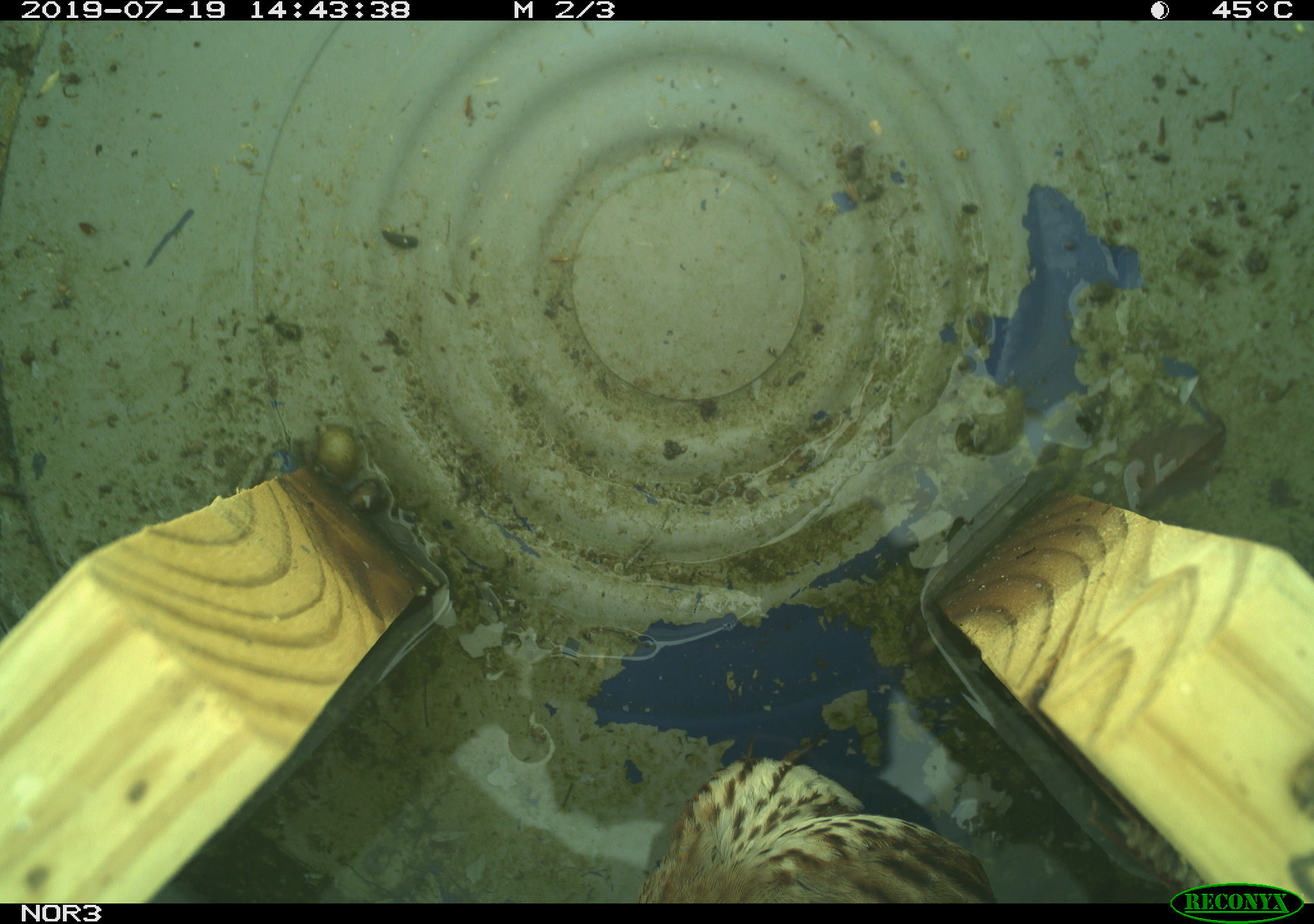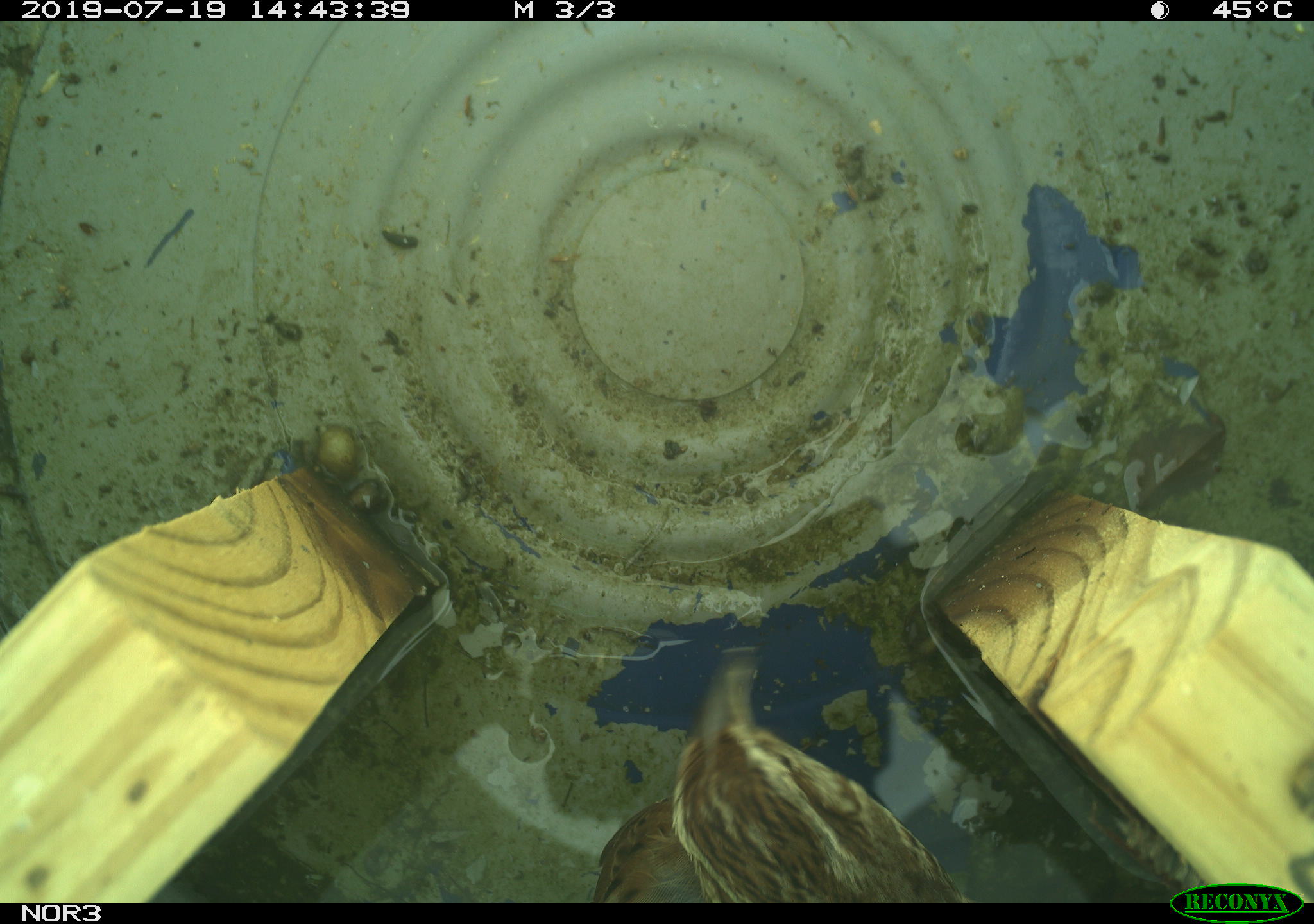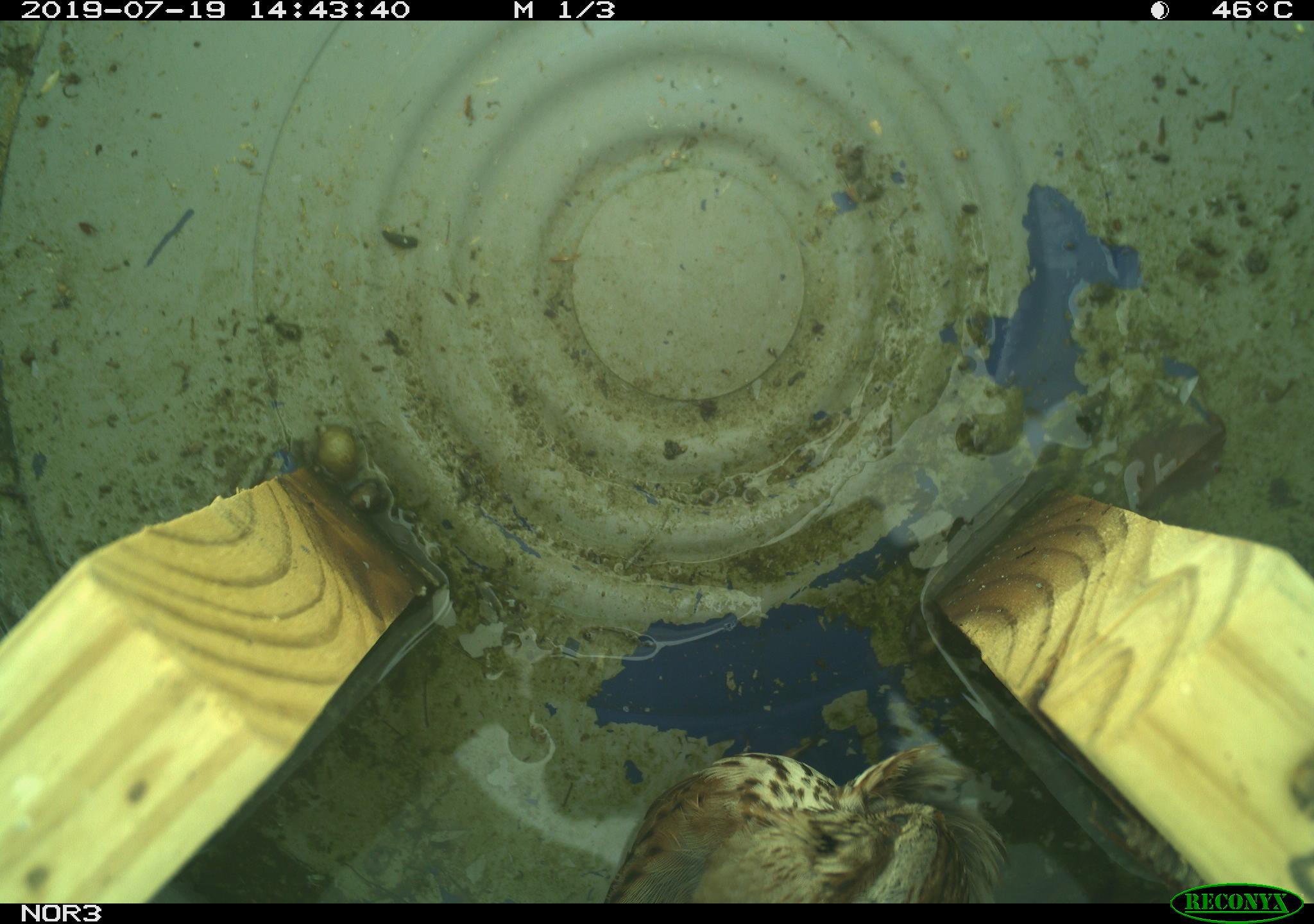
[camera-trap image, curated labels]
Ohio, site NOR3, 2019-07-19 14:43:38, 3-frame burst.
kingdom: Animalia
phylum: Chordata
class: Aves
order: Passeriformes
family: Passerellidae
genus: Melospiza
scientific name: Melospiza melodia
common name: song sparrow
Song sparrow (Melospiza melodia).